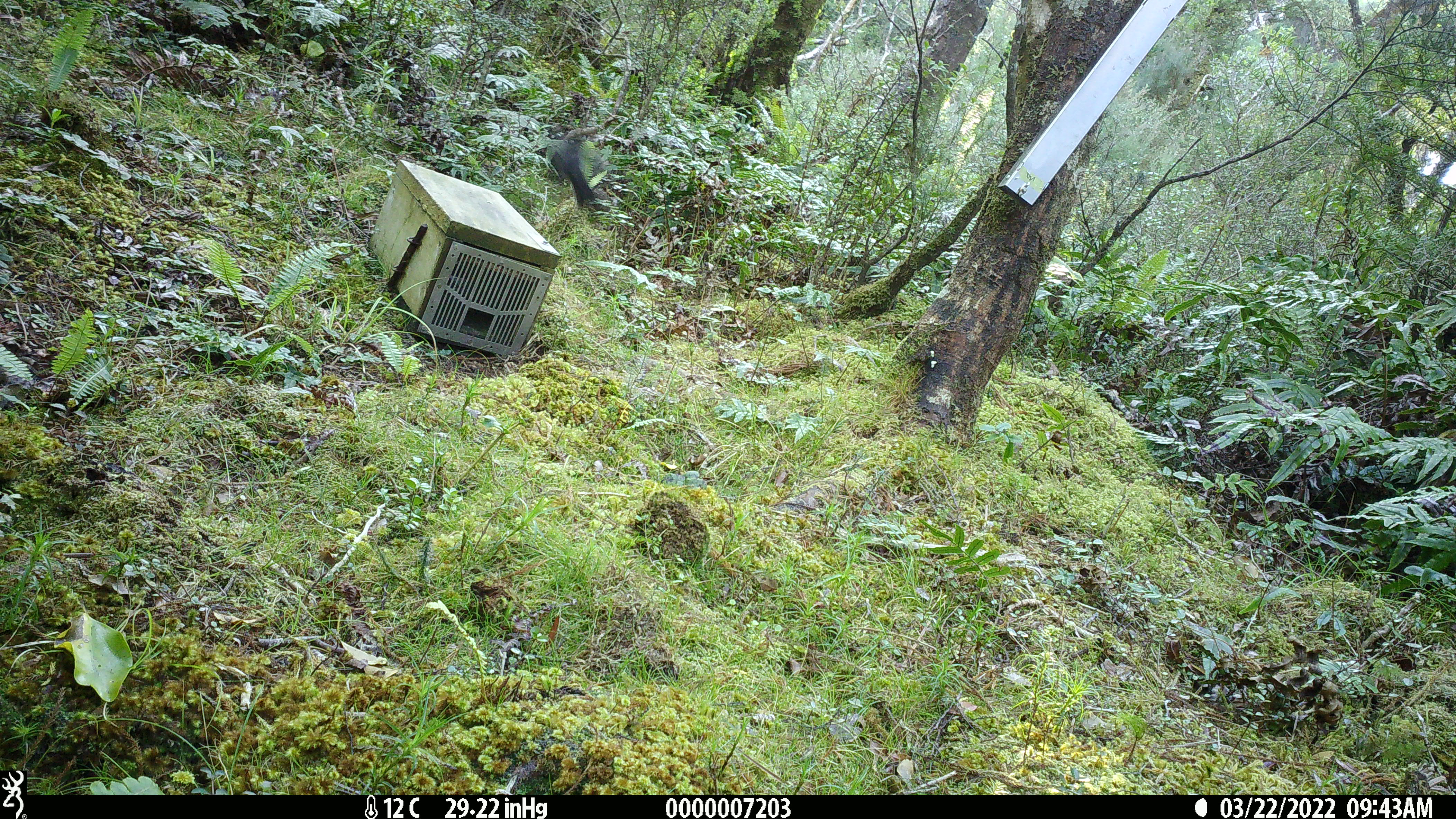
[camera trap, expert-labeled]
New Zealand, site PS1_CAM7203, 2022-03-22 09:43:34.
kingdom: Animalia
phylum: Chordata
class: Aves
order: Passeriformes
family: Petroicidae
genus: Petroica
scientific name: Petroica australis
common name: new zealand robin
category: robin